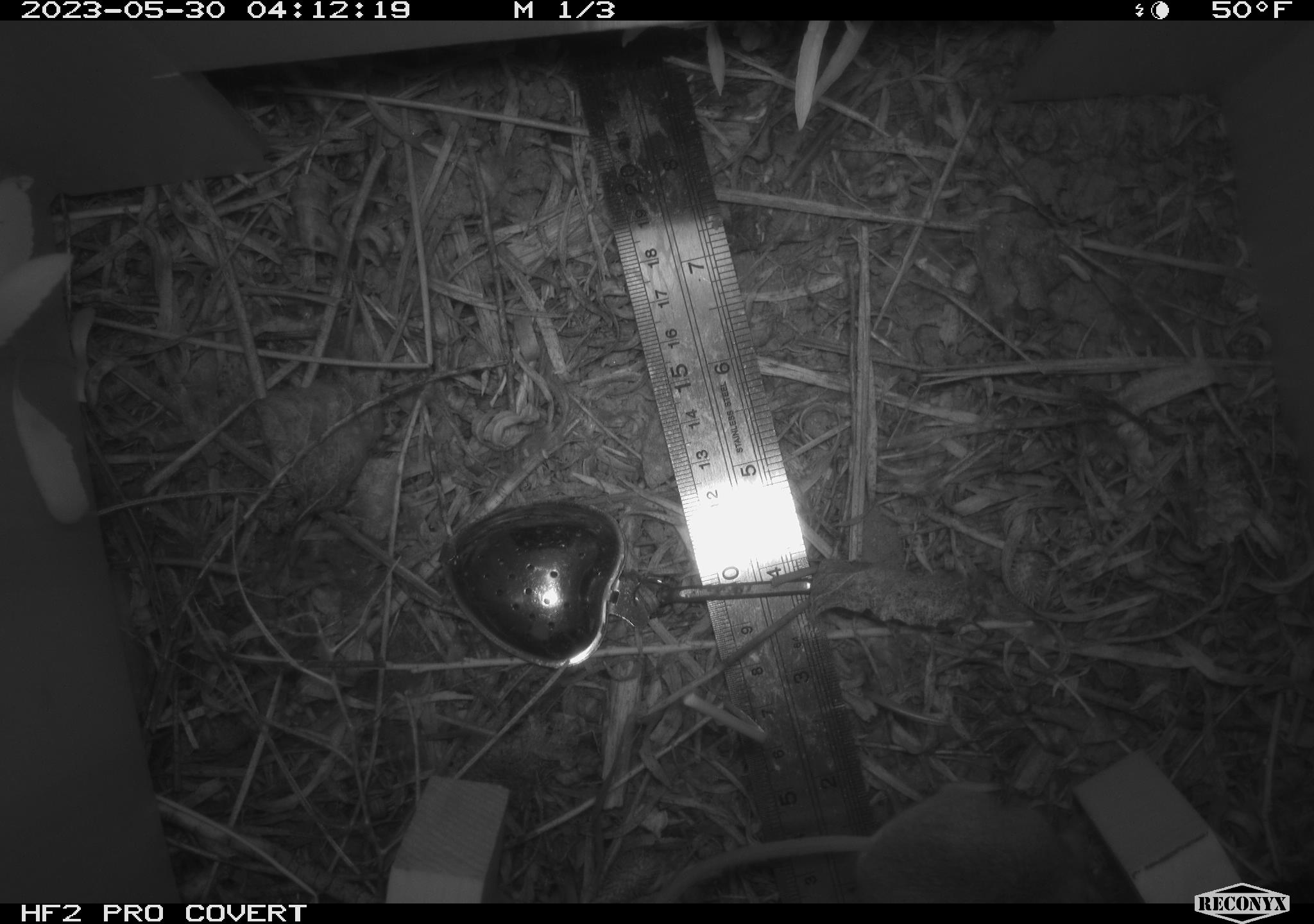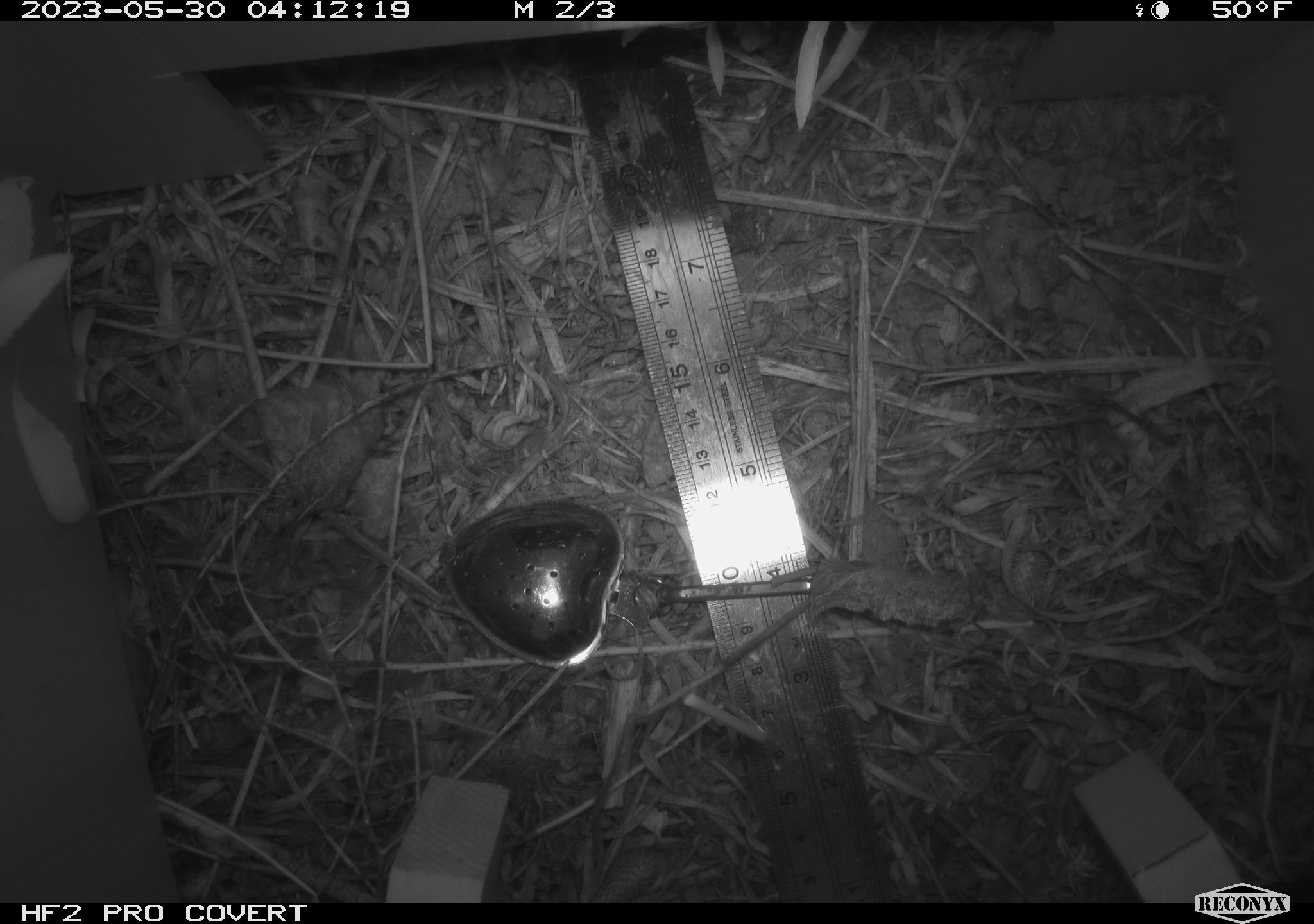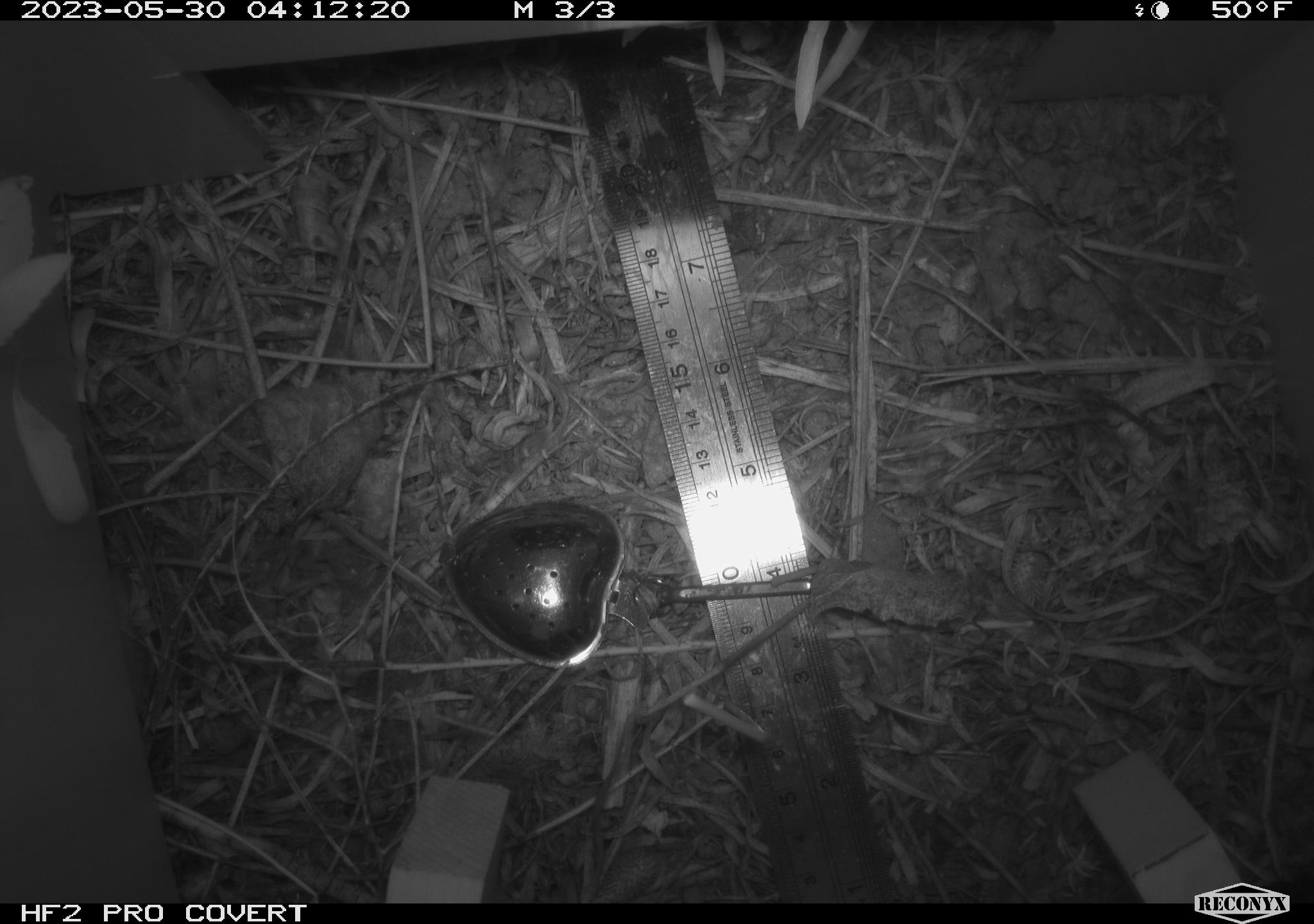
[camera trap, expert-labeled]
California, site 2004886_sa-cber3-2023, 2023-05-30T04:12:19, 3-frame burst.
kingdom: Animalia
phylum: Chordata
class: Mammalia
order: Rodentia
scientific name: Rodentia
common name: mouse species